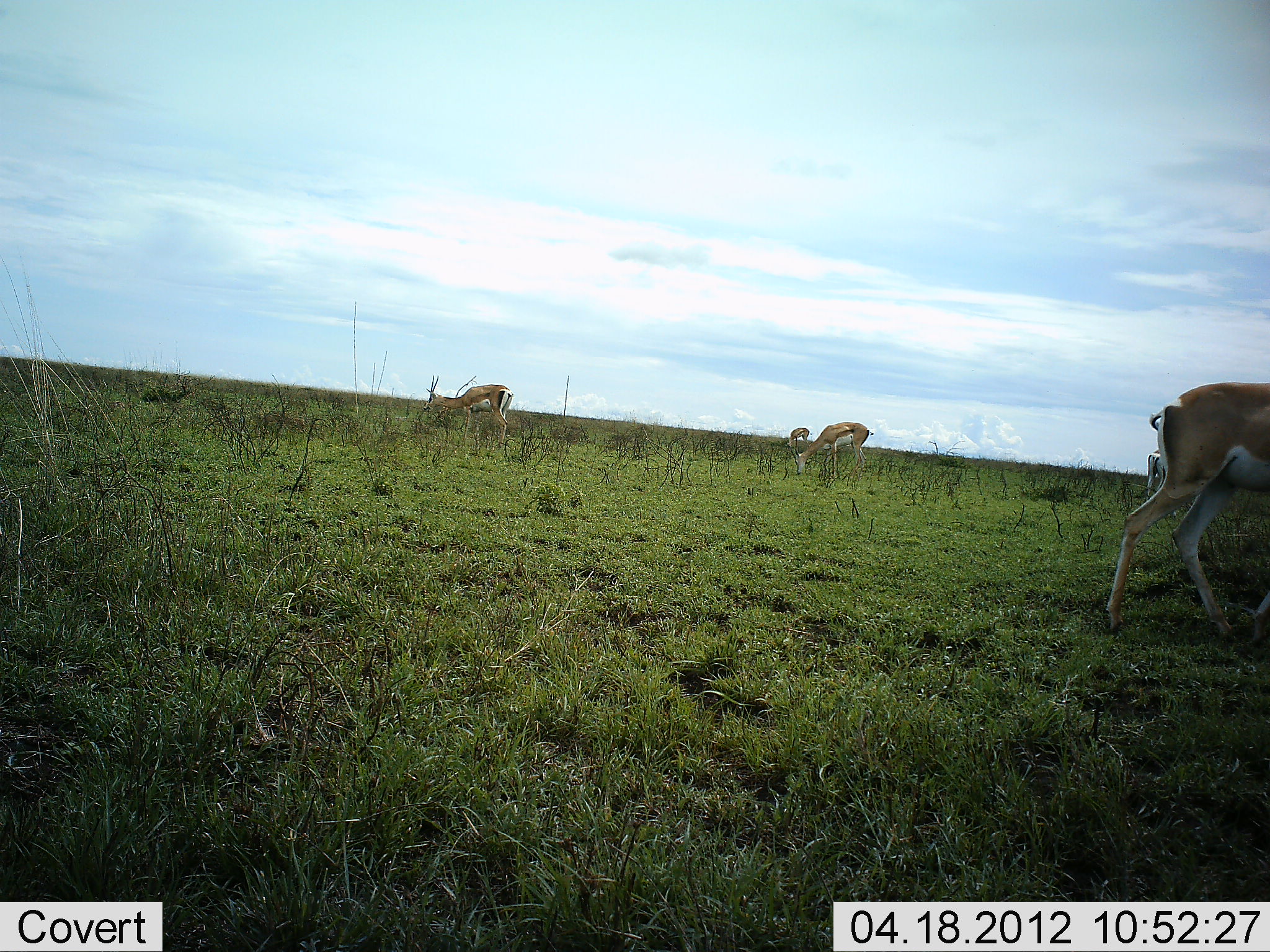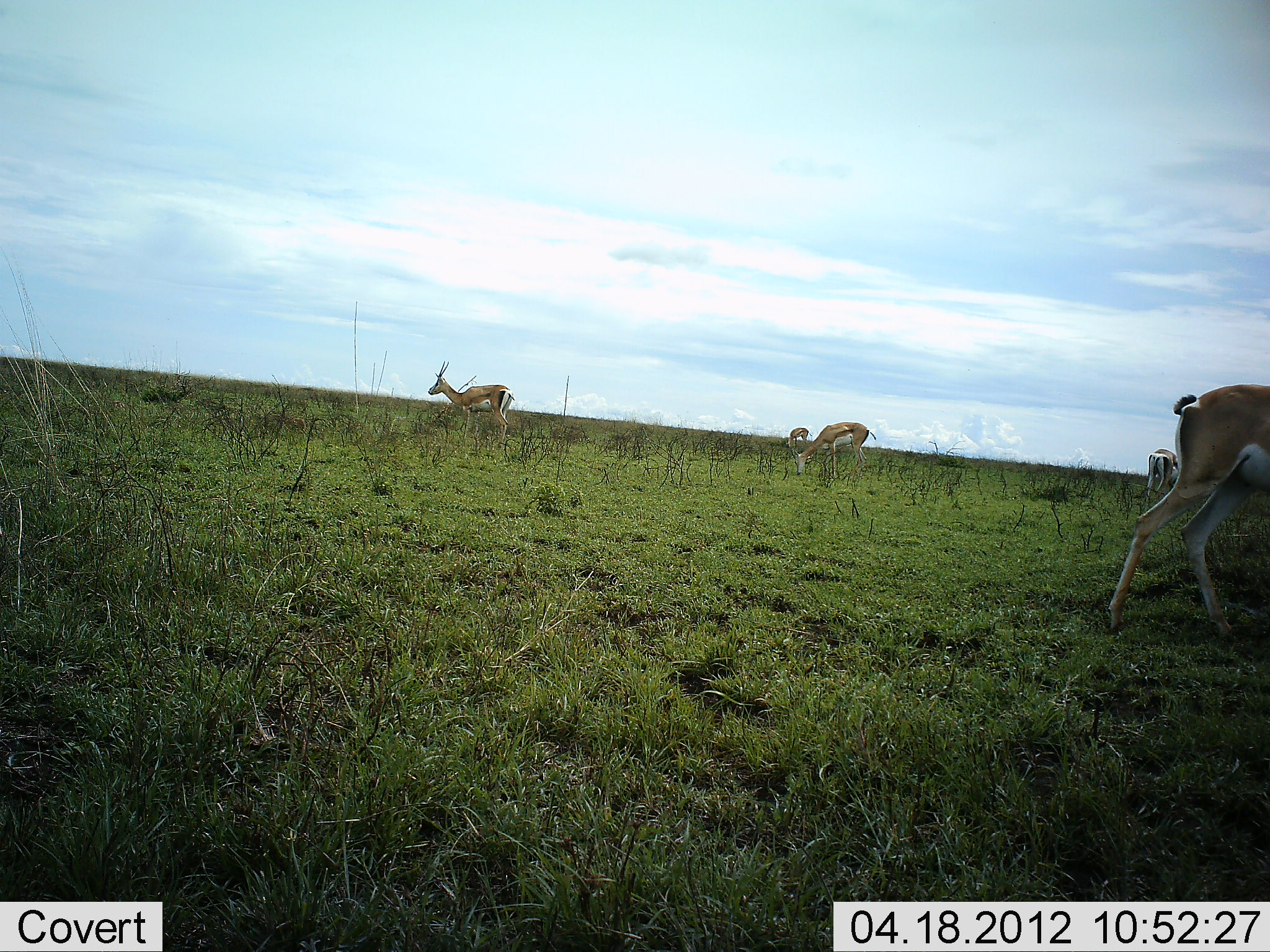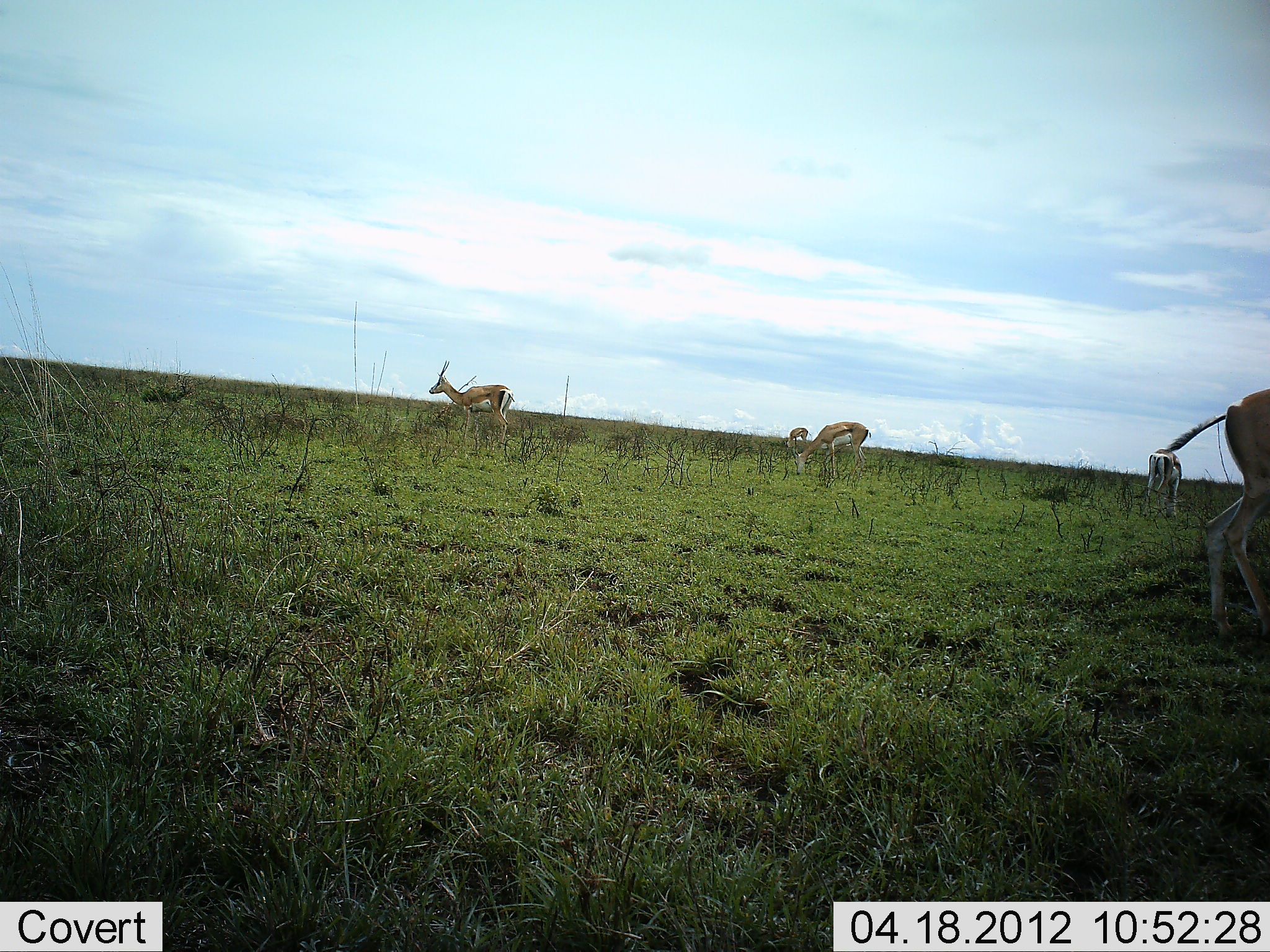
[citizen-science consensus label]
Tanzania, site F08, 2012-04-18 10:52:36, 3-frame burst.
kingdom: Animalia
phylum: Chordata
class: Mammalia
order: Artiodactyla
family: Bovidae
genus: Nanger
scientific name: Nanger granti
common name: grant's gazelle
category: gazellegrants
Gazellegrants (grant's gazelle) (Nanger granti), count 5. Behavior (volunteer vote fractions): standing 40%, resting 5%, moving 40%, interacting 0%. Young present (vote fraction): 0%. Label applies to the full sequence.